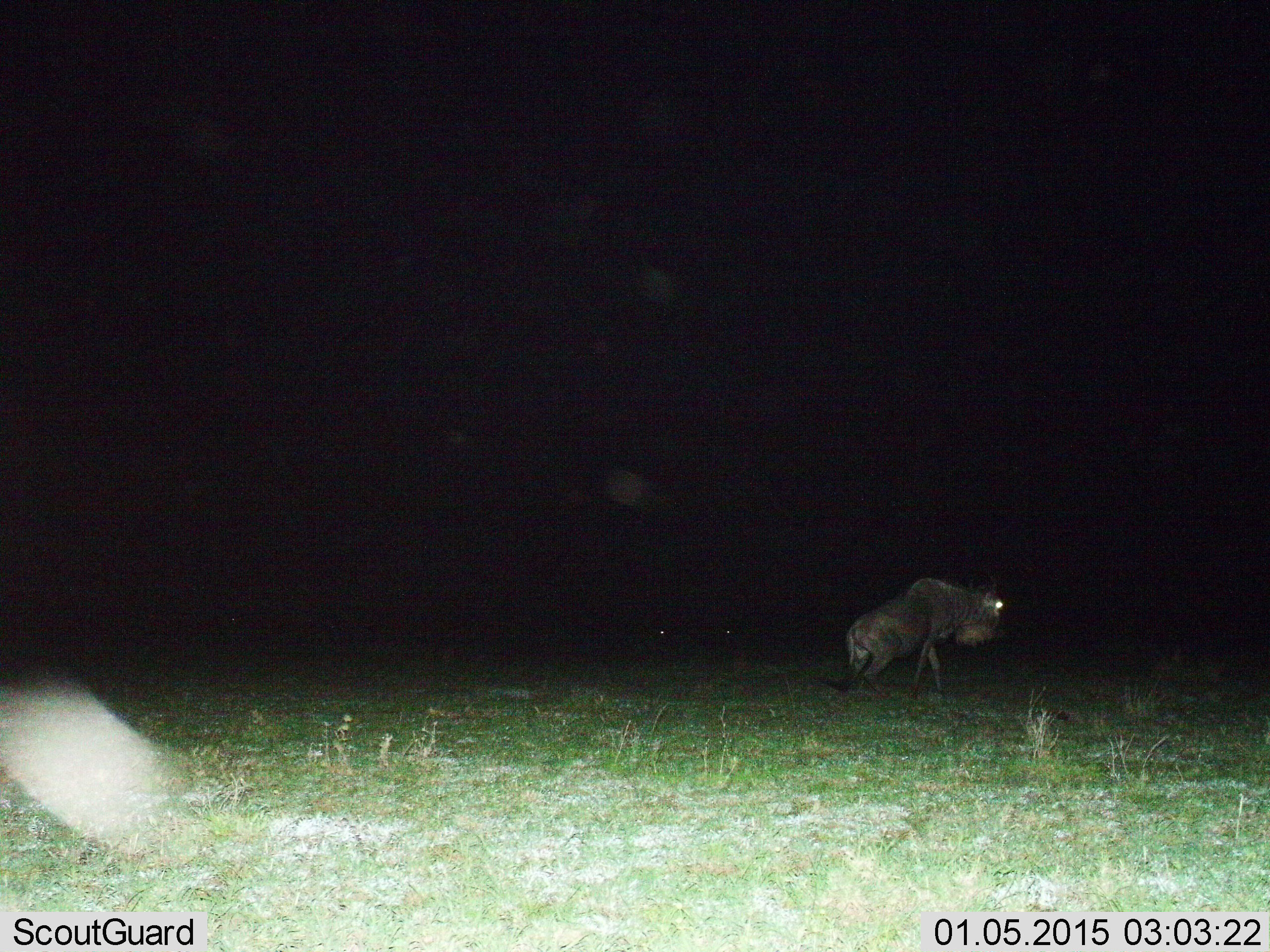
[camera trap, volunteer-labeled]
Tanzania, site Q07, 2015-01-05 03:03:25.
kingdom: Animalia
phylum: Chordata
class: Mammalia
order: Artiodactyla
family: Bovidae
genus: Connochaetes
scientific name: Connochaetes taurinus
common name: blue wildebeest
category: wildebeest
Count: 1.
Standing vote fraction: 80%.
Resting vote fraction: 10%.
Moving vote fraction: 10%.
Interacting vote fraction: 0%.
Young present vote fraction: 0%.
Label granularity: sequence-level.